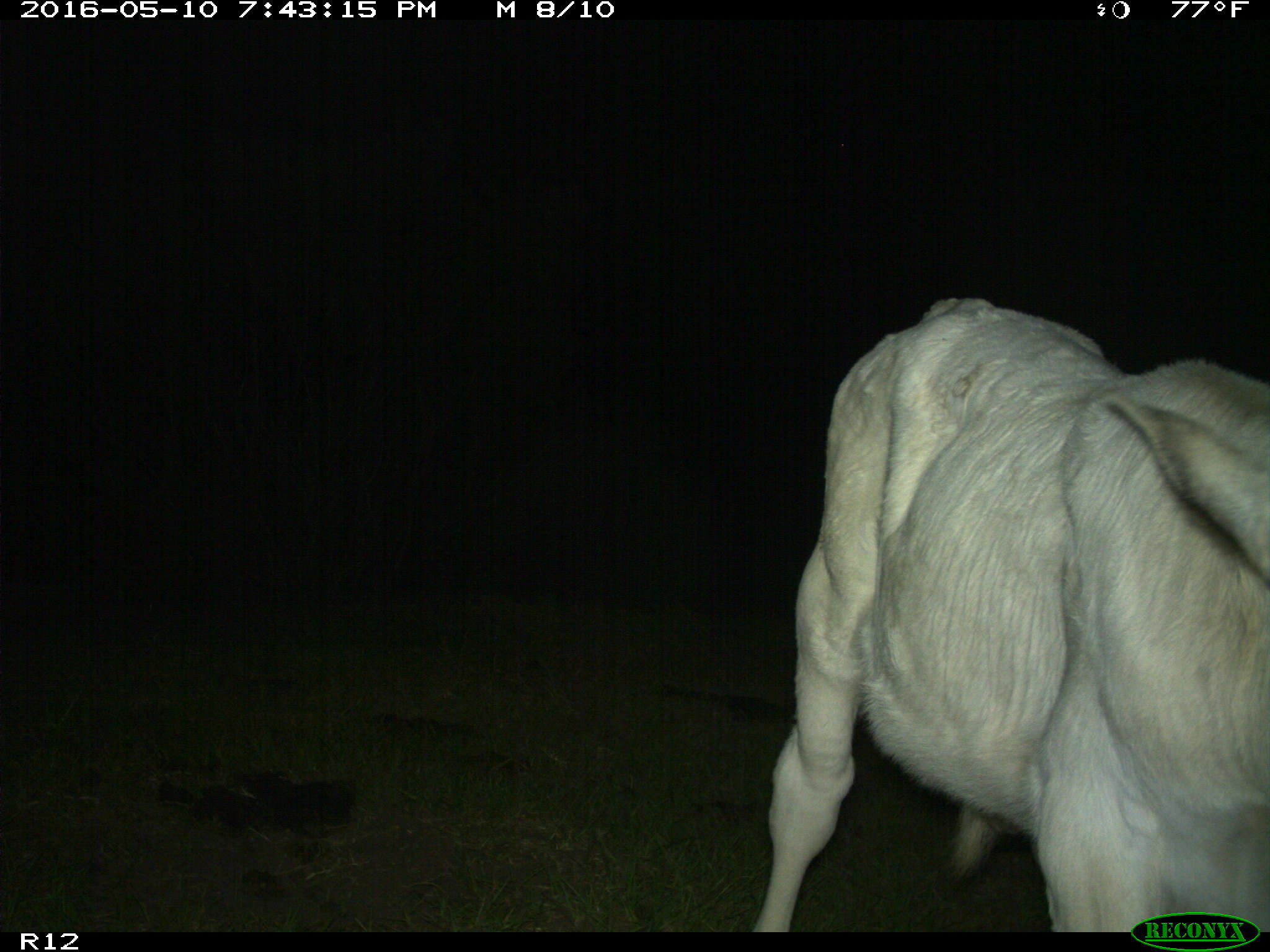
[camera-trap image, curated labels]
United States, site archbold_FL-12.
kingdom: Animalia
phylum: Chordata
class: Mammalia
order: Artiodactyla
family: Bovidae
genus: Bos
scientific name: Bos taurus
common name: domestic cow